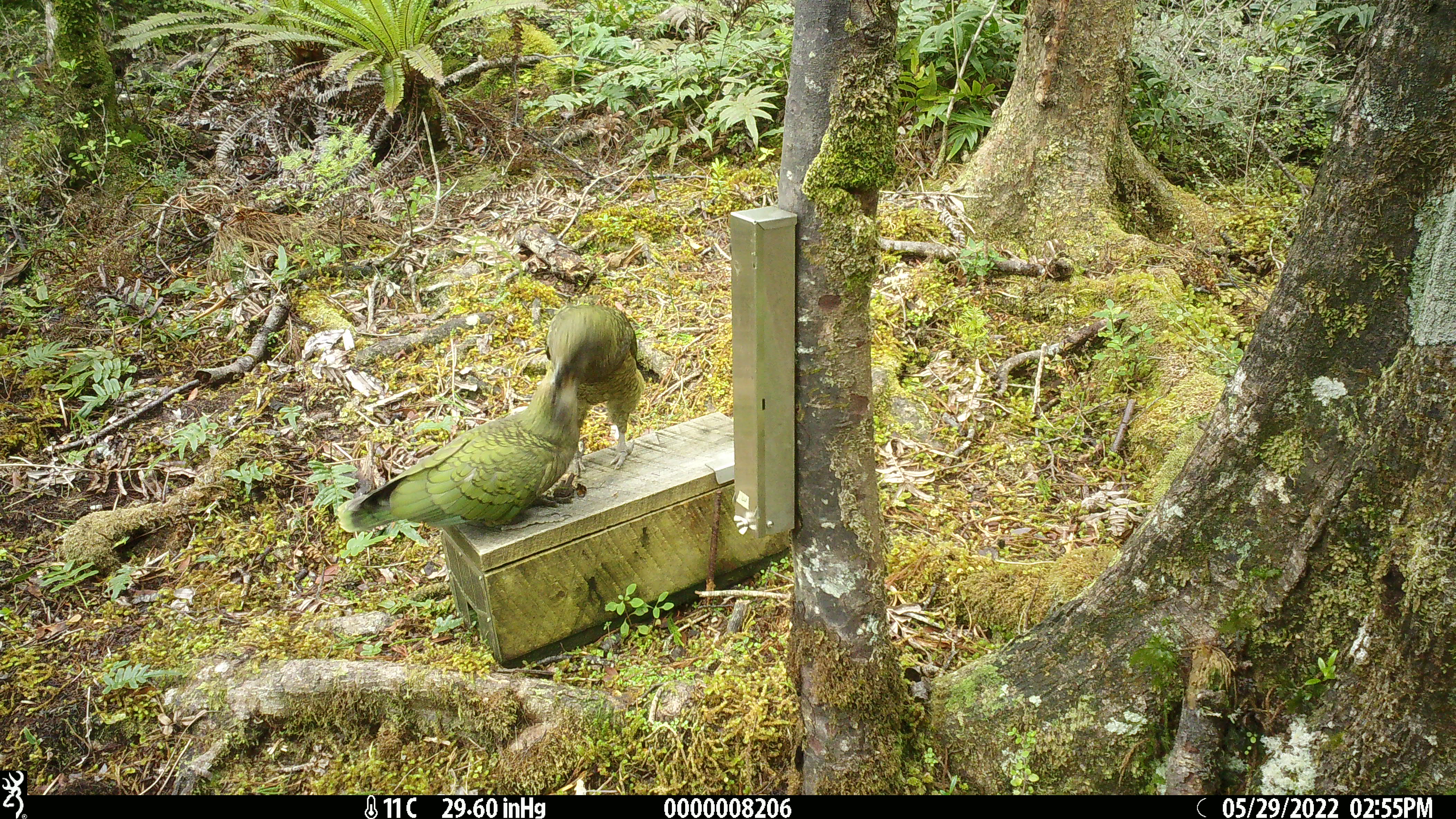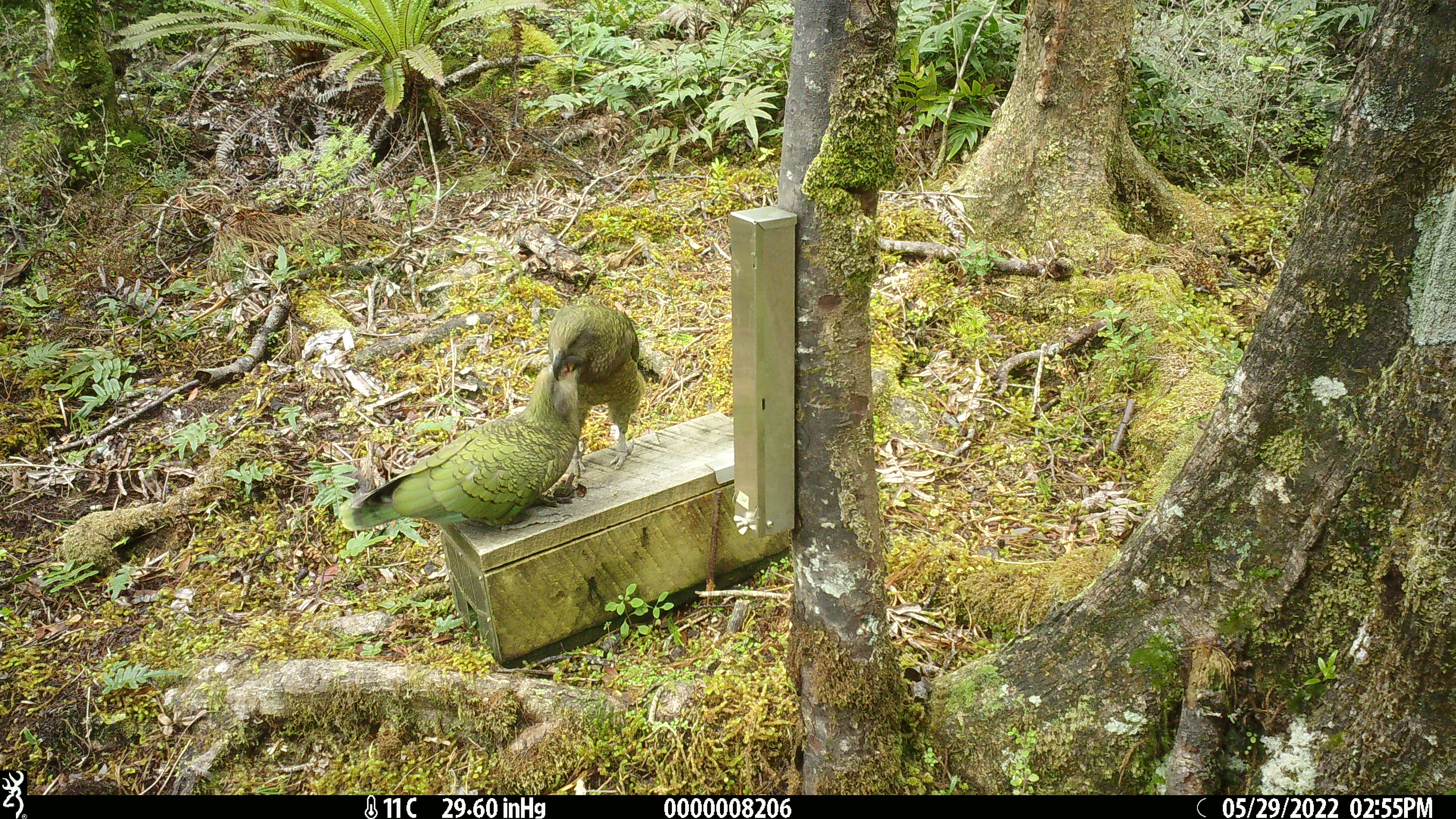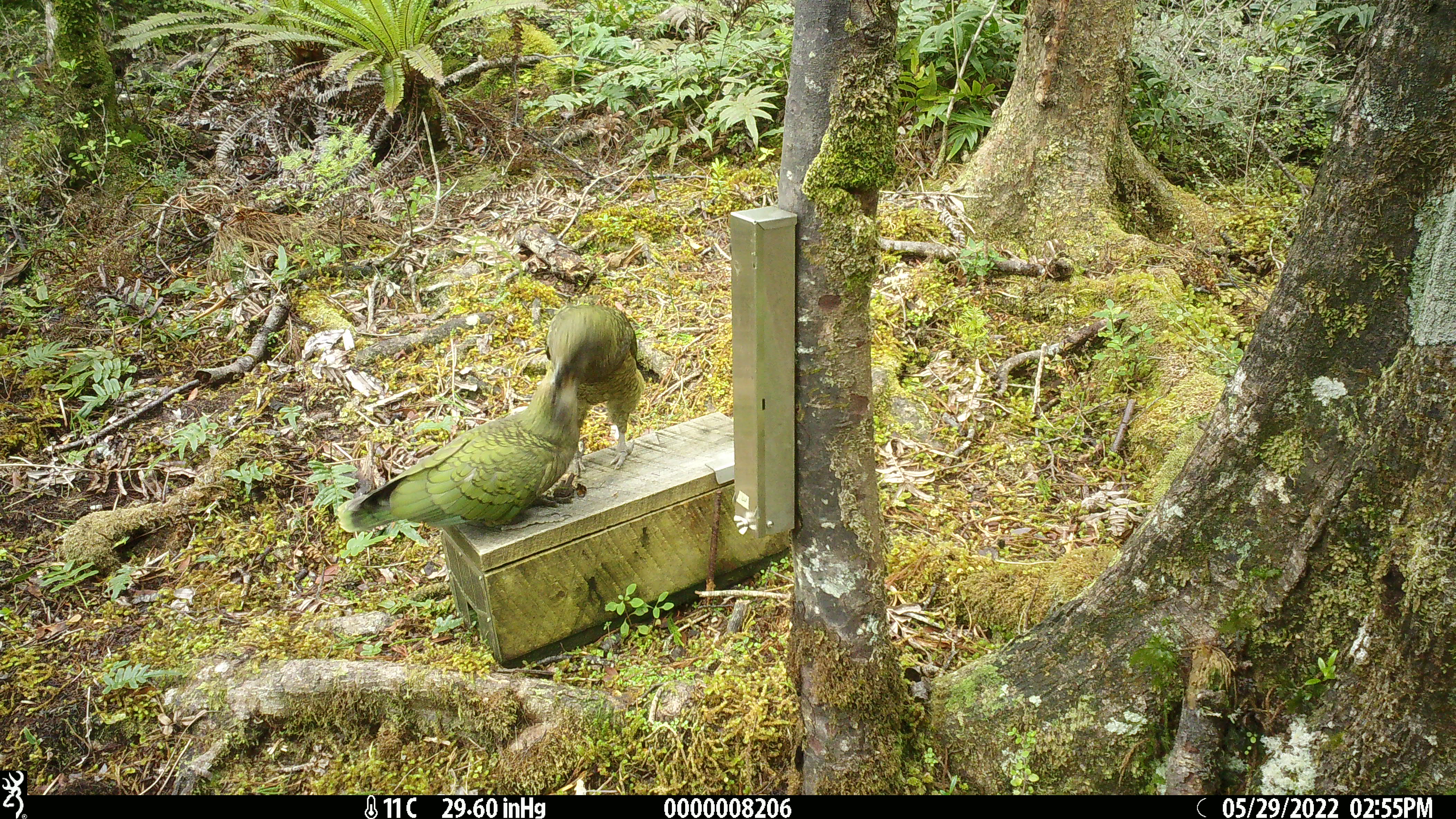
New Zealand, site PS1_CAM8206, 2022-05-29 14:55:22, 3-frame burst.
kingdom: Animalia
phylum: Chordata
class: Aves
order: Psittaciformes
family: Strigopidae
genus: Nestor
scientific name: Nestor notabilis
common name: kea